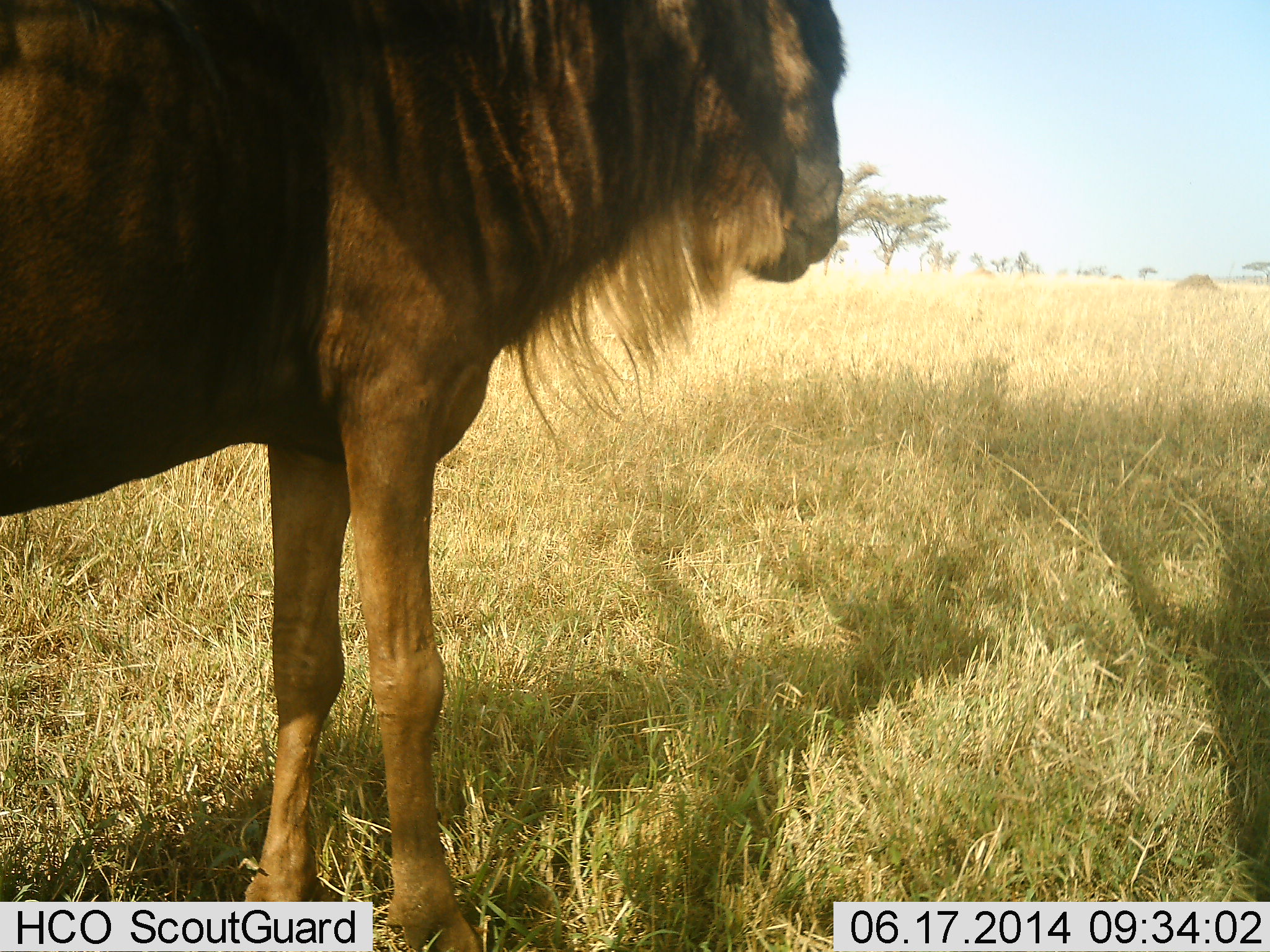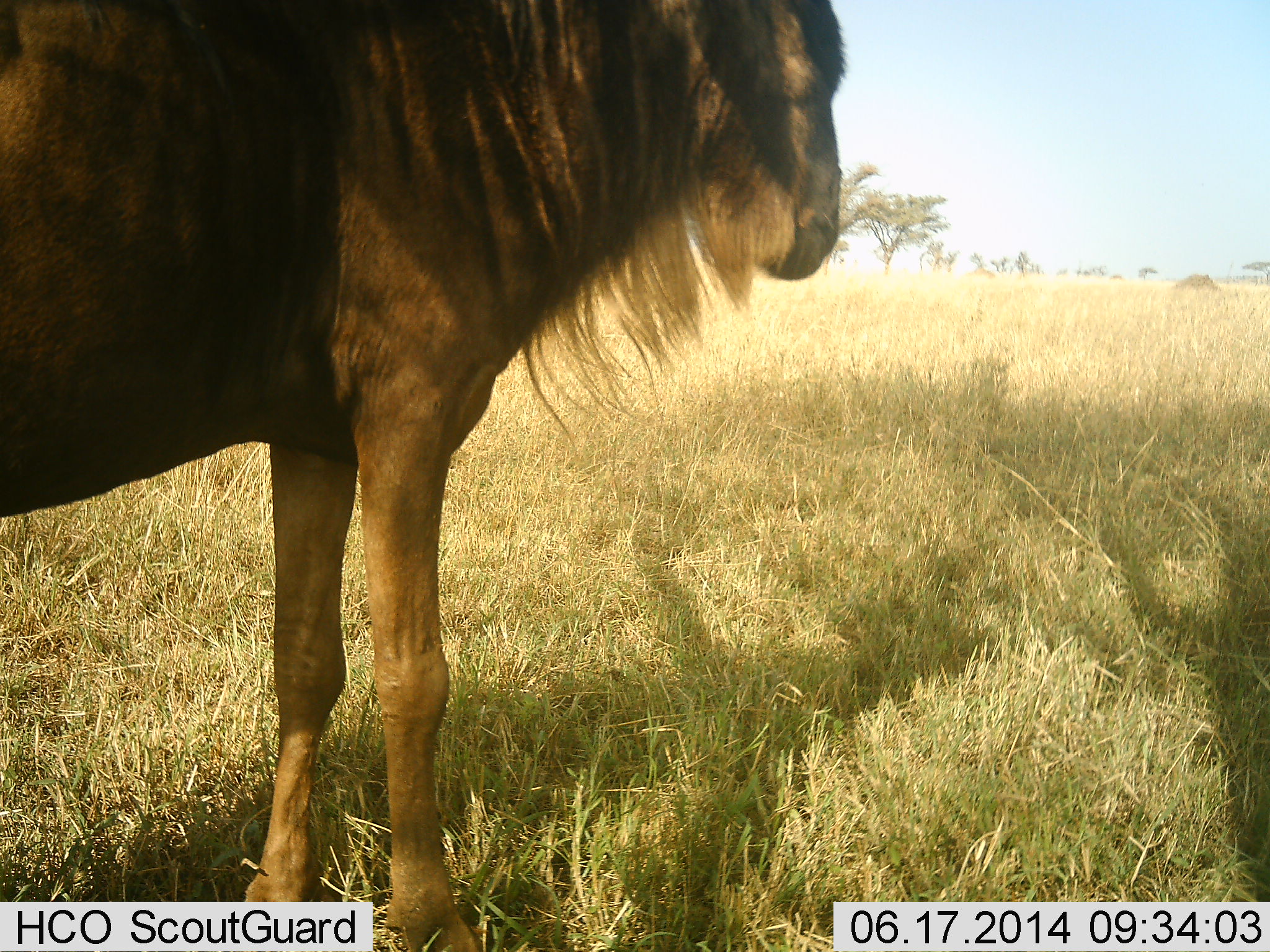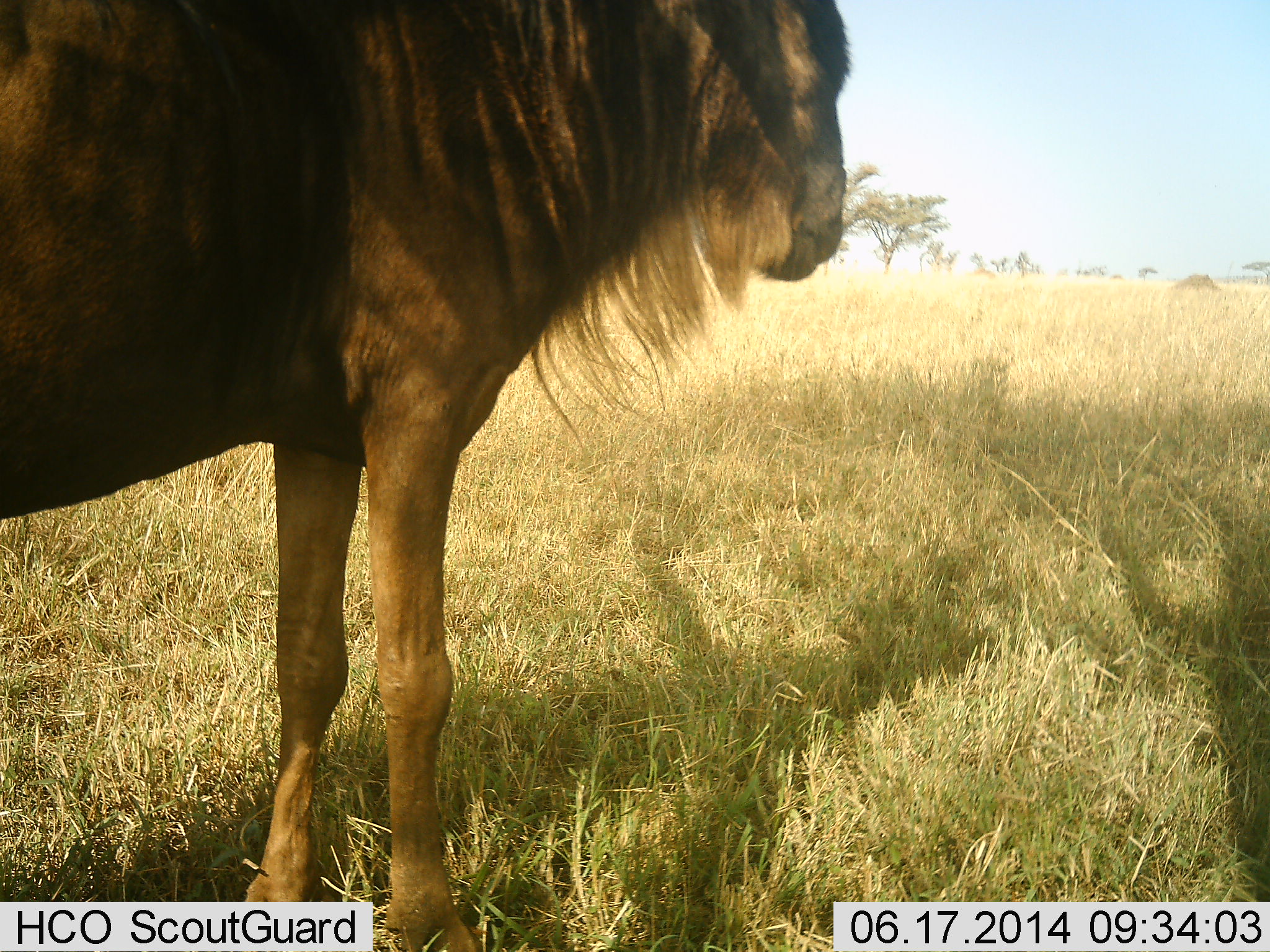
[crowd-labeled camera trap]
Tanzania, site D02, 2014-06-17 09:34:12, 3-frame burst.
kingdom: Animalia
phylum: Chordata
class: Mammalia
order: Artiodactyla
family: Bovidae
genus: Connochaetes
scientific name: Connochaetes taurinus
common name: blue wildebeest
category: wildebeest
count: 1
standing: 90%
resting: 0%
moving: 0%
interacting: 0%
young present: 0%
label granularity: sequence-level